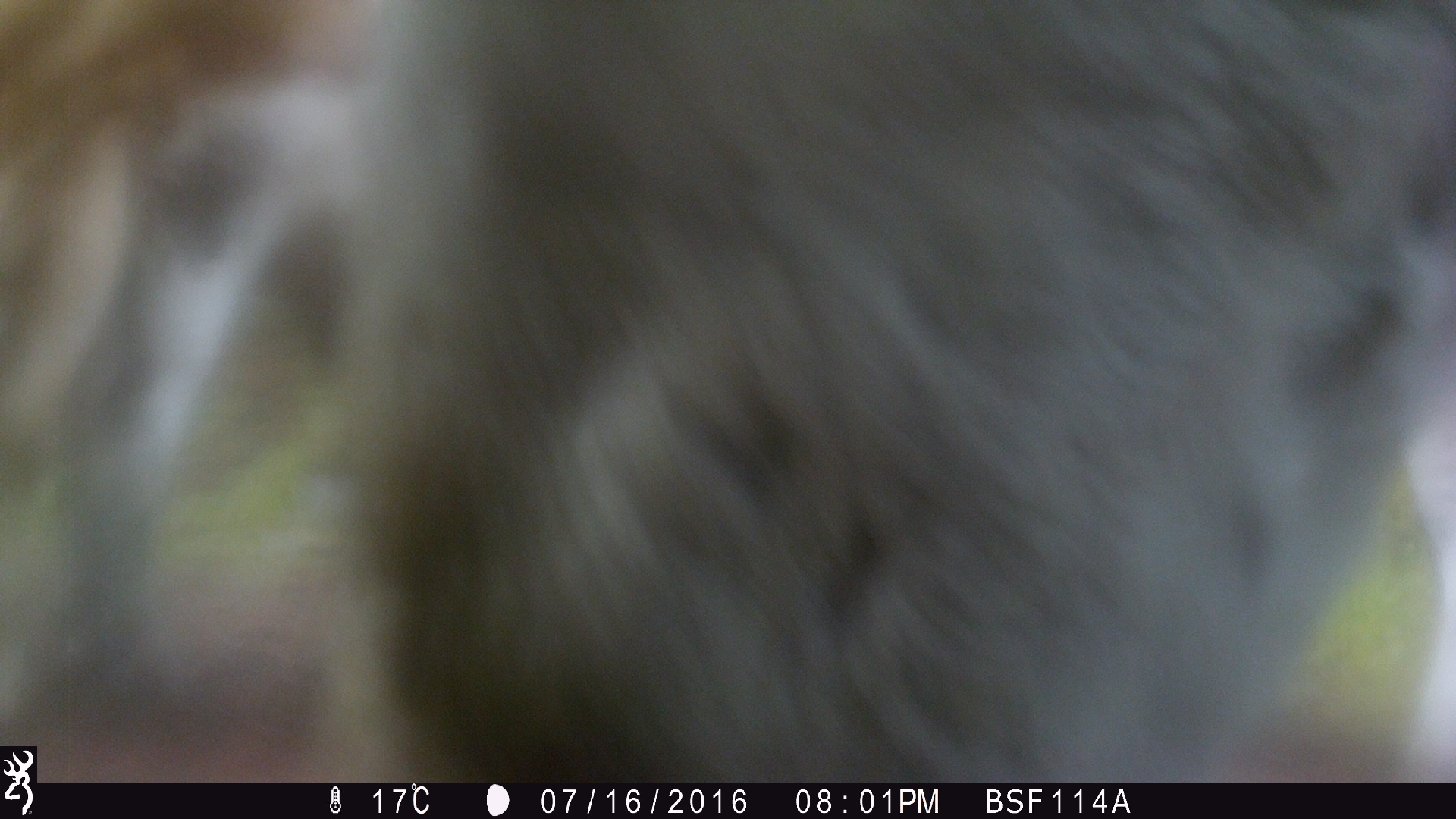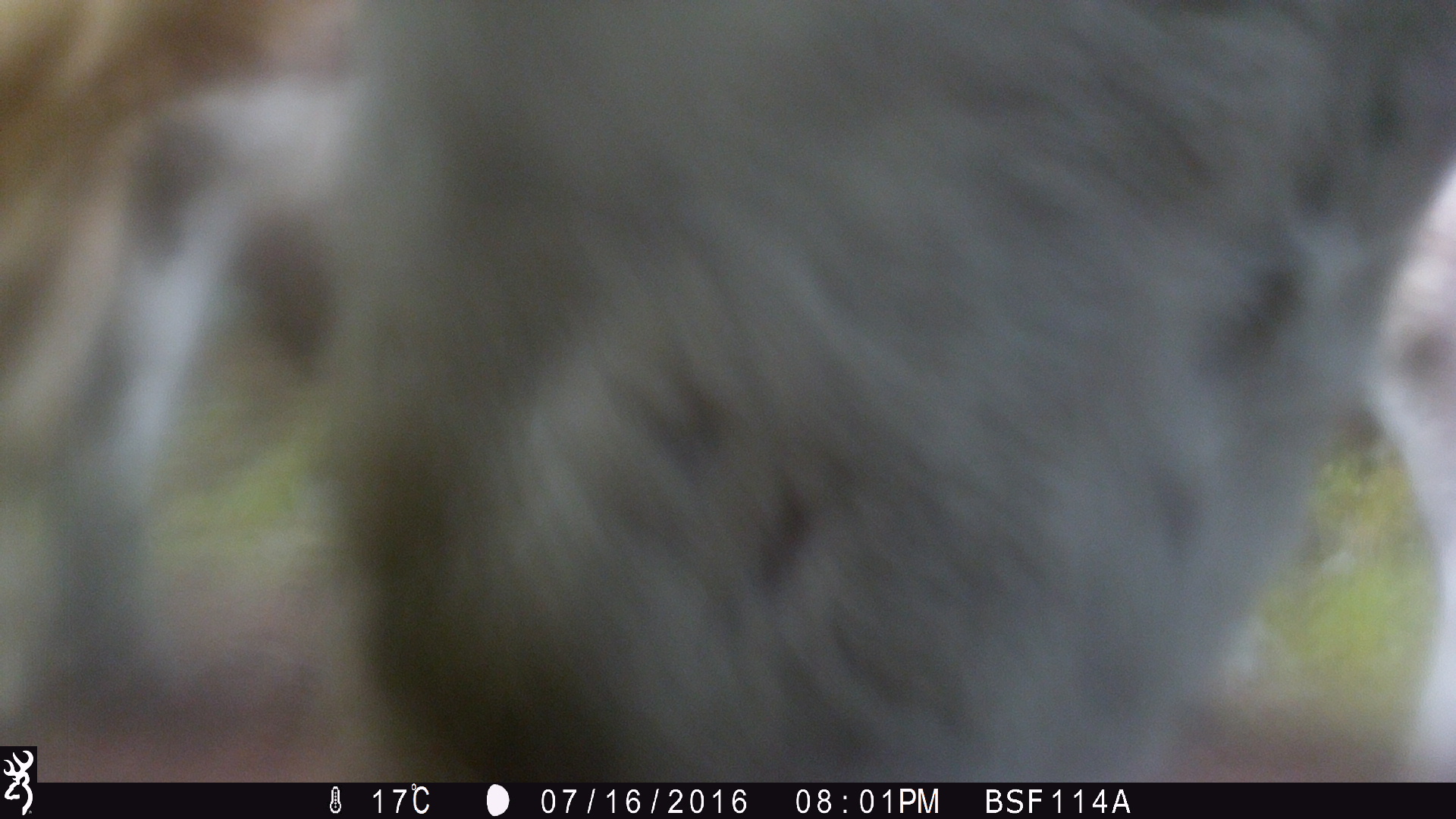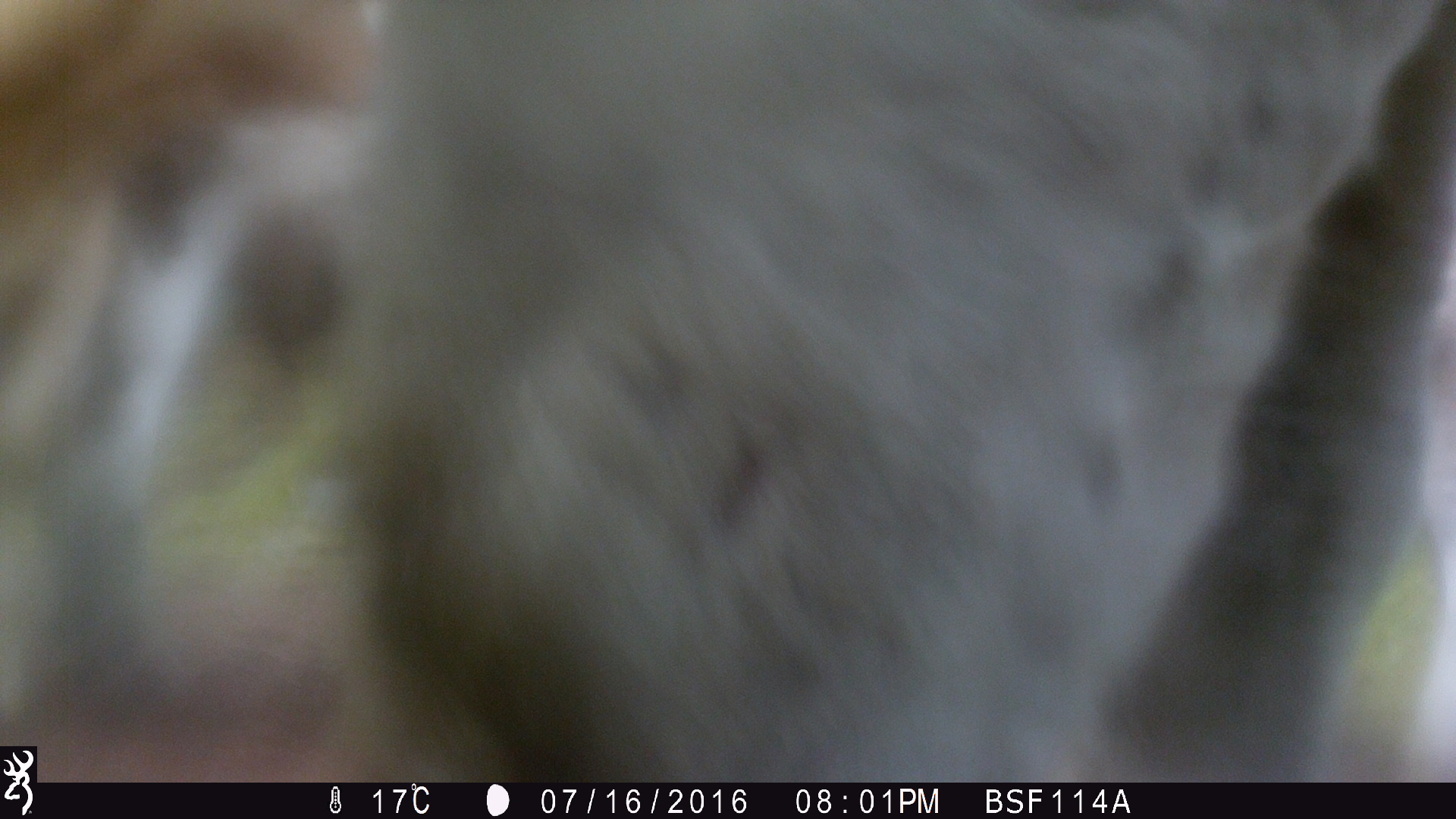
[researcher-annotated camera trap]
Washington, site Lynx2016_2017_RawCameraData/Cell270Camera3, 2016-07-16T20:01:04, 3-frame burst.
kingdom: Animalia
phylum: Chordata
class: Mammalia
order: Artiodactyla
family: Bovidae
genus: Bos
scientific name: Bos taurus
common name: domestic cattle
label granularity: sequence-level